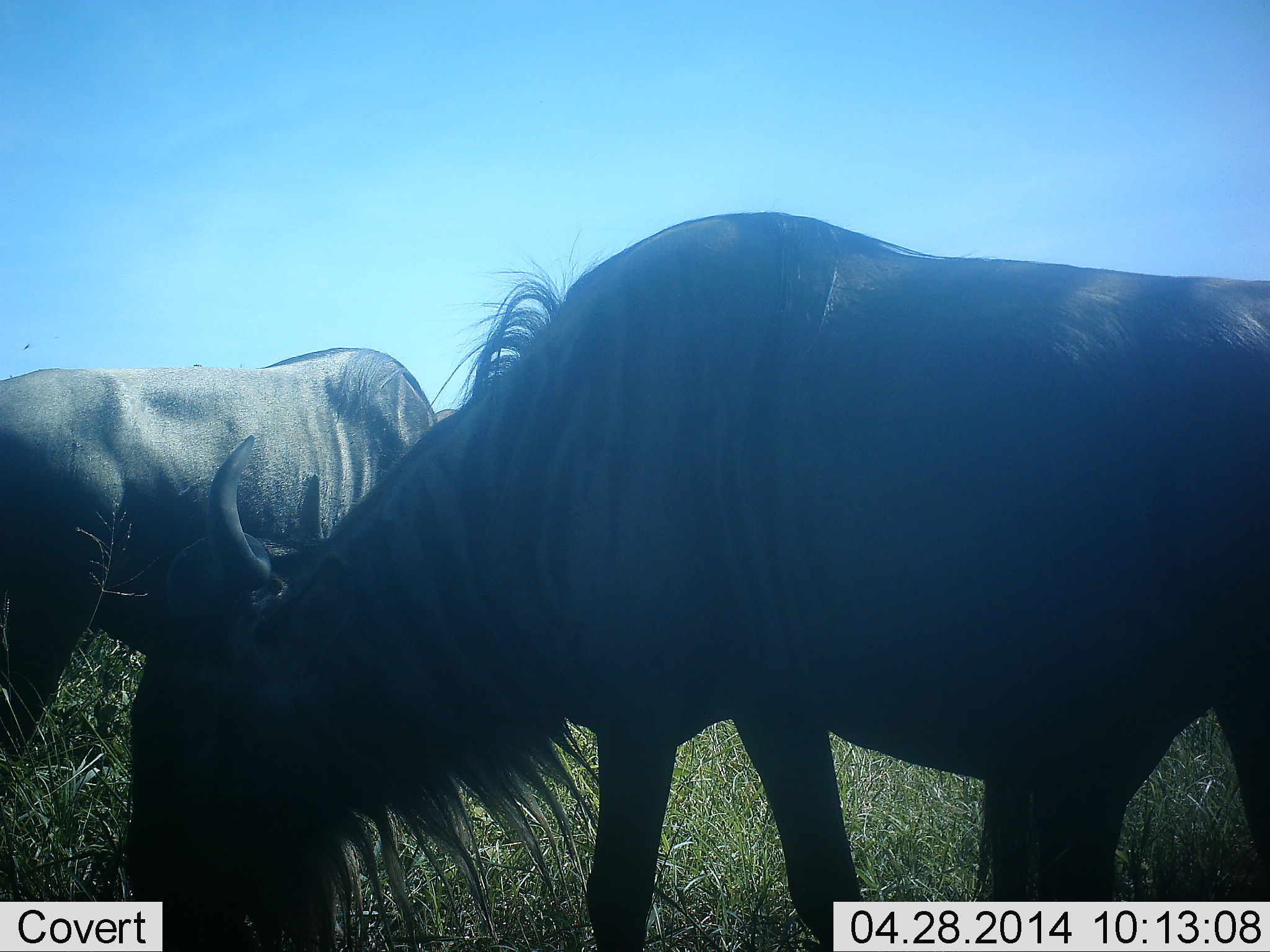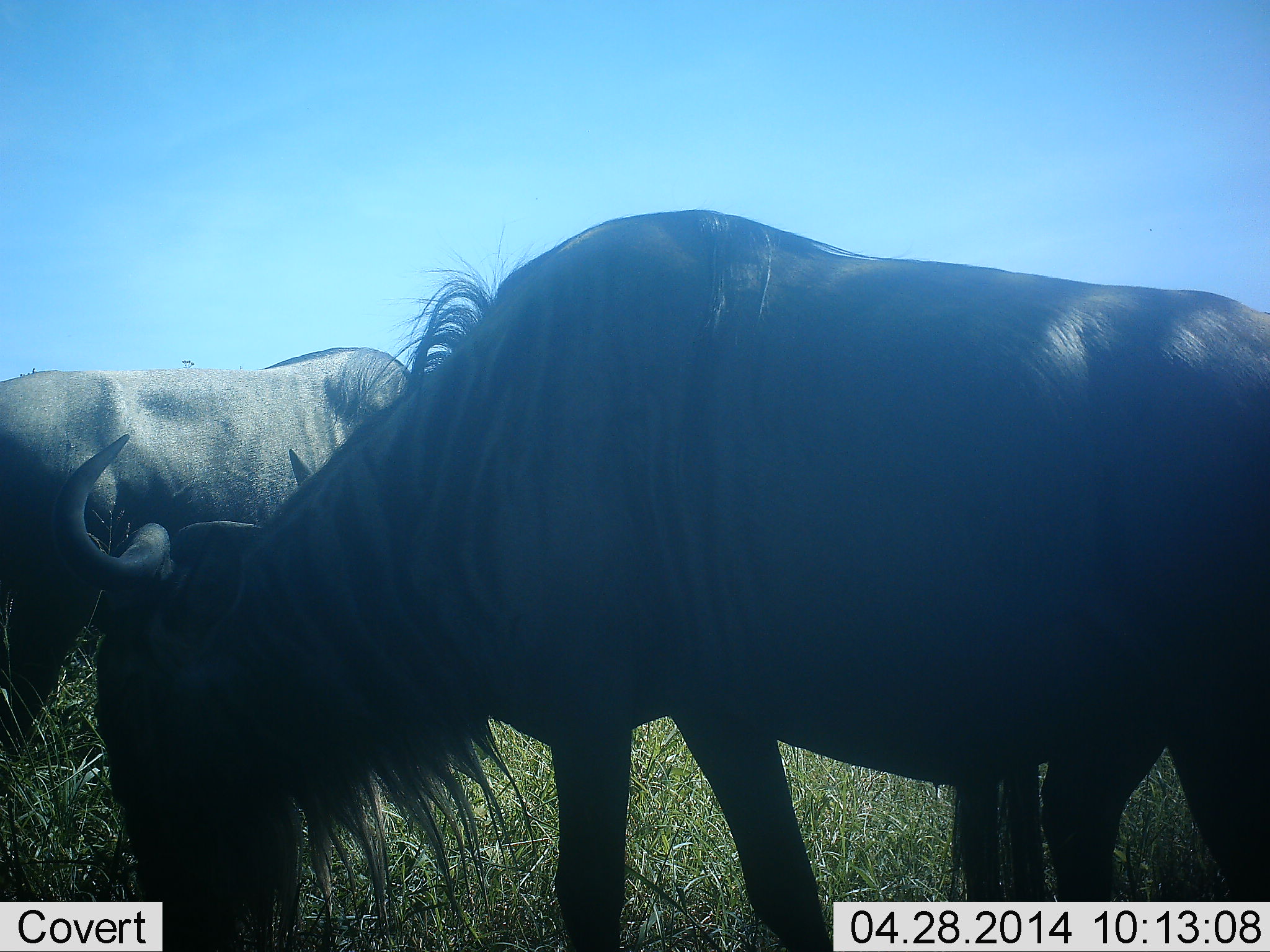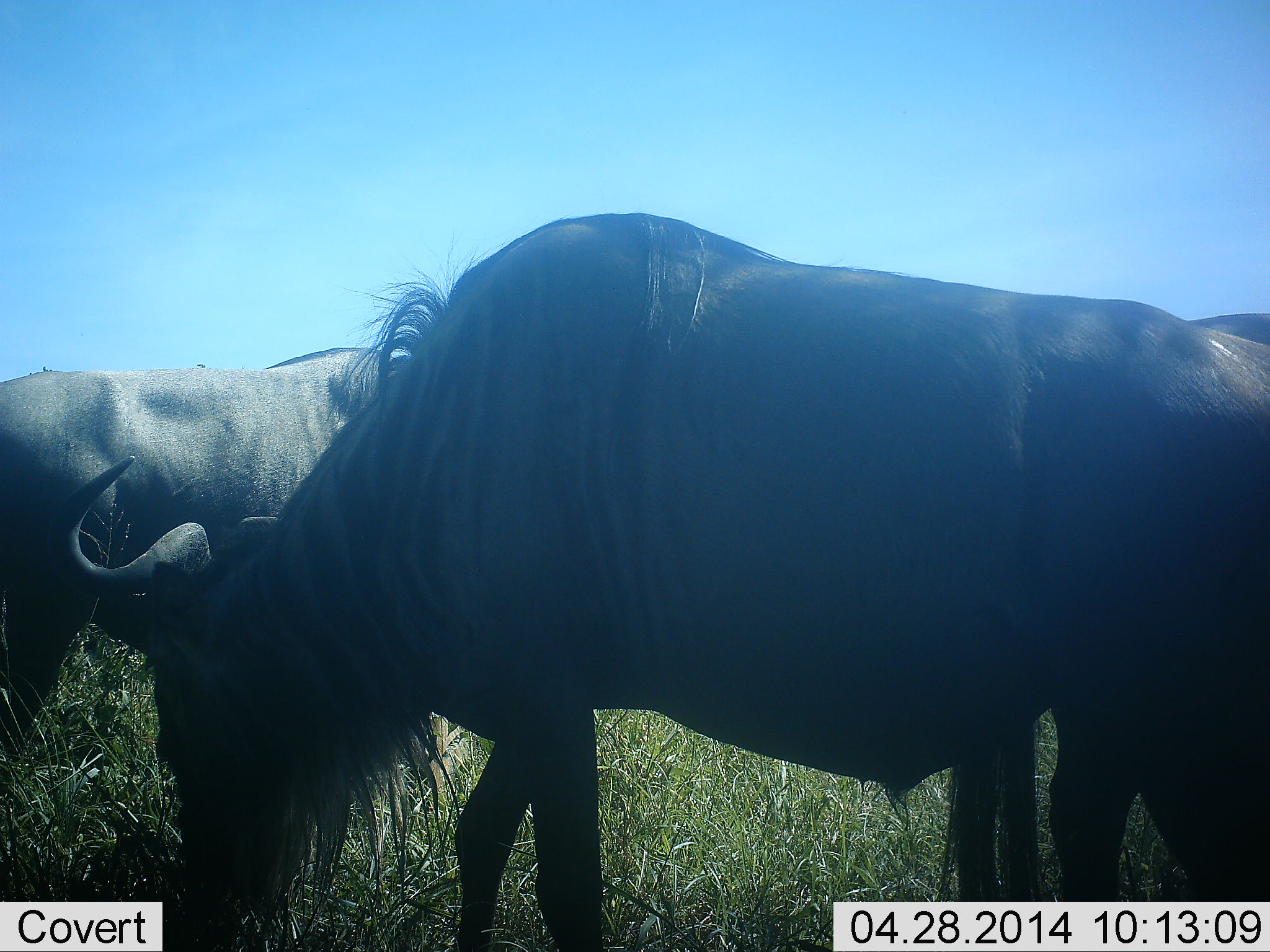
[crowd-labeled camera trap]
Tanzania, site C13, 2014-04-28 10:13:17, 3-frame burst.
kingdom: Animalia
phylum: Chordata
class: Mammalia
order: Artiodactyla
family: Bovidae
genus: Connochaetes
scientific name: Connochaetes taurinus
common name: blue wildebeest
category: wildebeest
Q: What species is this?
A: Wildebeest (blue wildebeest) (Connochaetes taurinus).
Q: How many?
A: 2.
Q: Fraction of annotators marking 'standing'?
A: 50%.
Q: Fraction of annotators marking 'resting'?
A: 0%.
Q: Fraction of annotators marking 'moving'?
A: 20%.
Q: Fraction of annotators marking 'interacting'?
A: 0%.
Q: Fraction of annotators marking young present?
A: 0%.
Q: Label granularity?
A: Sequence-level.